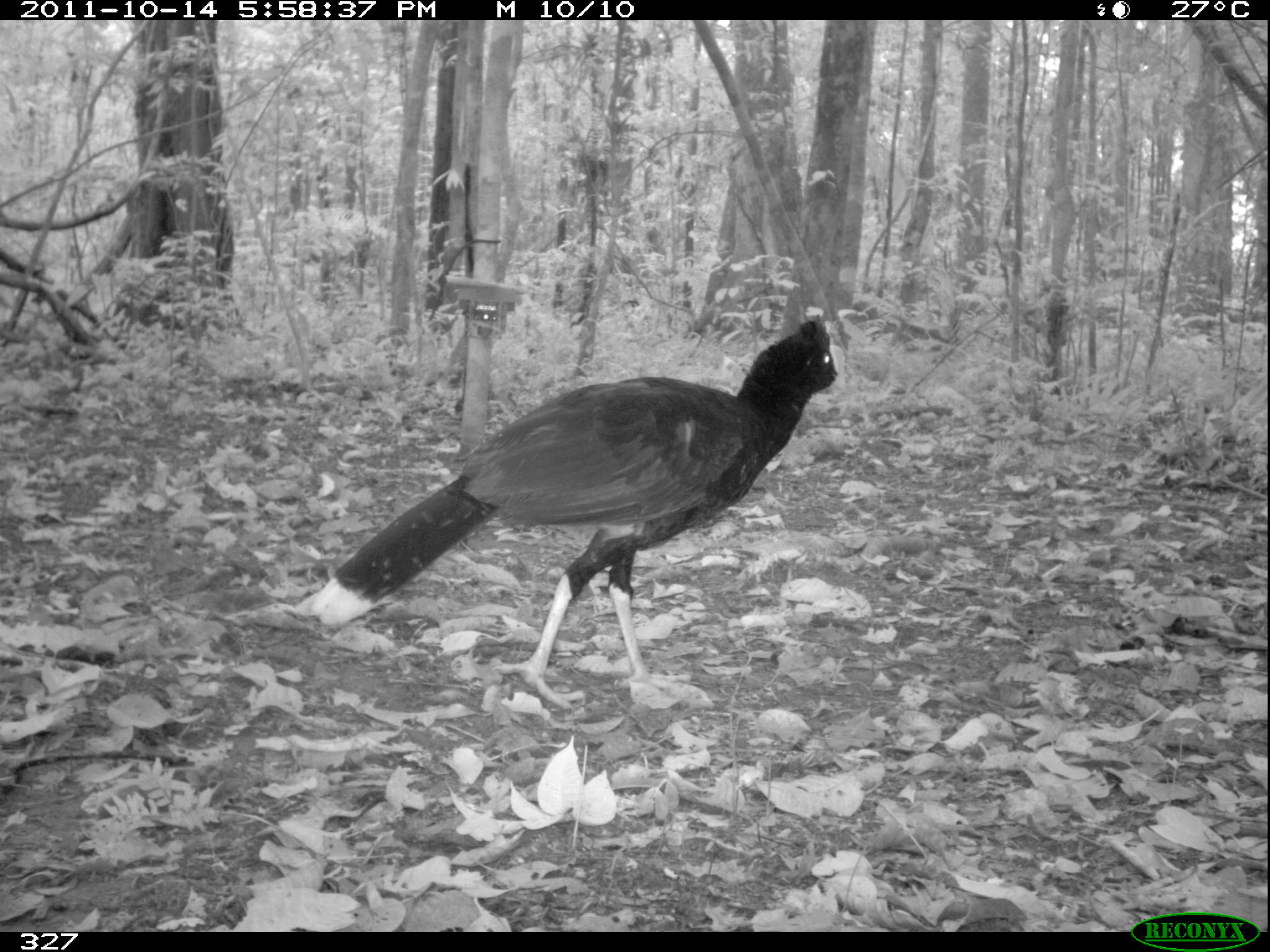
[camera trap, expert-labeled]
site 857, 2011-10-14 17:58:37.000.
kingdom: Animalia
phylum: Chordata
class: Aves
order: Galliformes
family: Cracidae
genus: Mitu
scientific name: Mitu tuberosum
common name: razor-billed curassow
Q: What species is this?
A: Mitu tuberosum (razor-billed curassow).